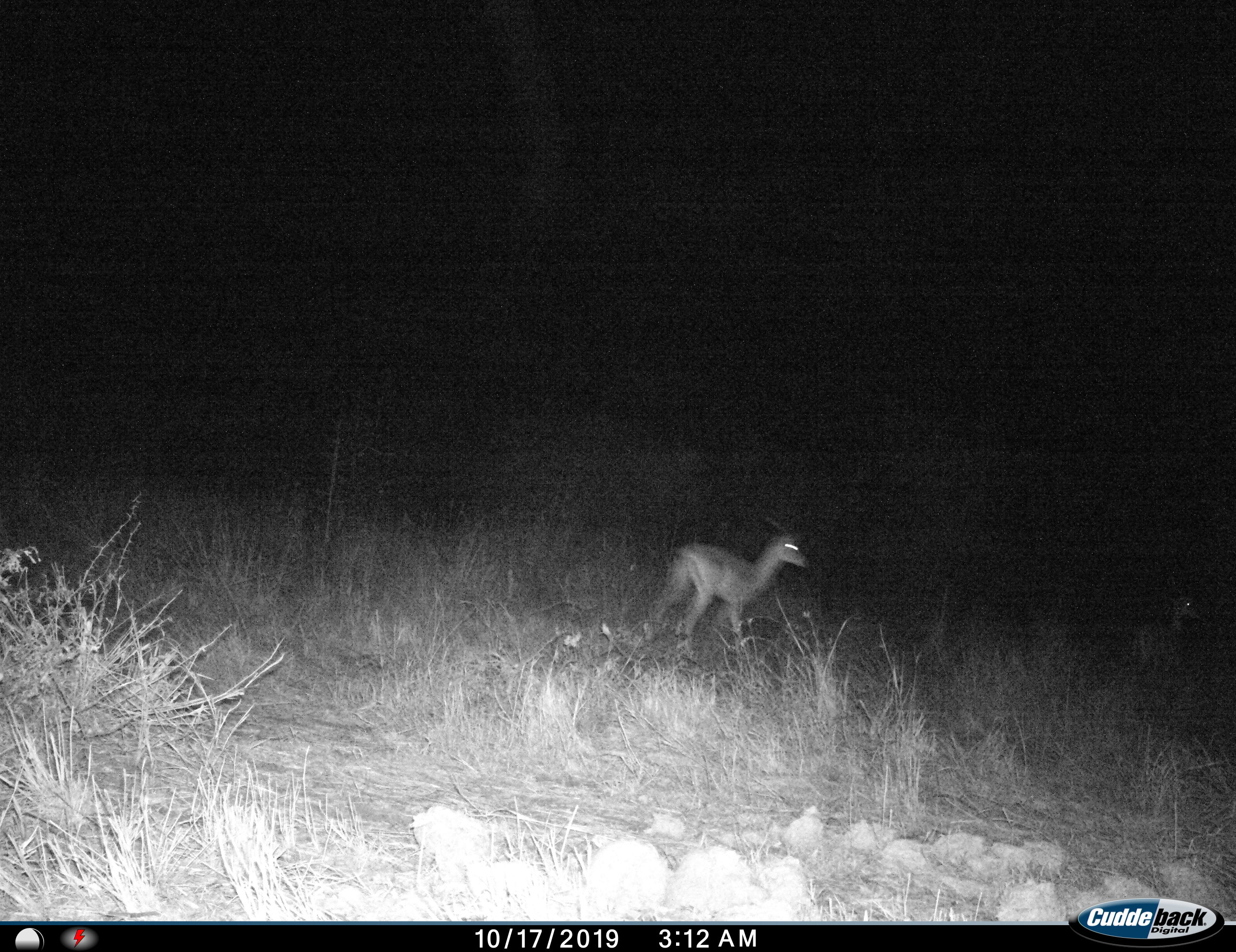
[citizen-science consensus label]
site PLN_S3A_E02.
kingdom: Animalia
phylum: Chordata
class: Mammalia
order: Artiodactyla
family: Bovidae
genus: Aepyceros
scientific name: Aepyceros melampus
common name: impala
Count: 1.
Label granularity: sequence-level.